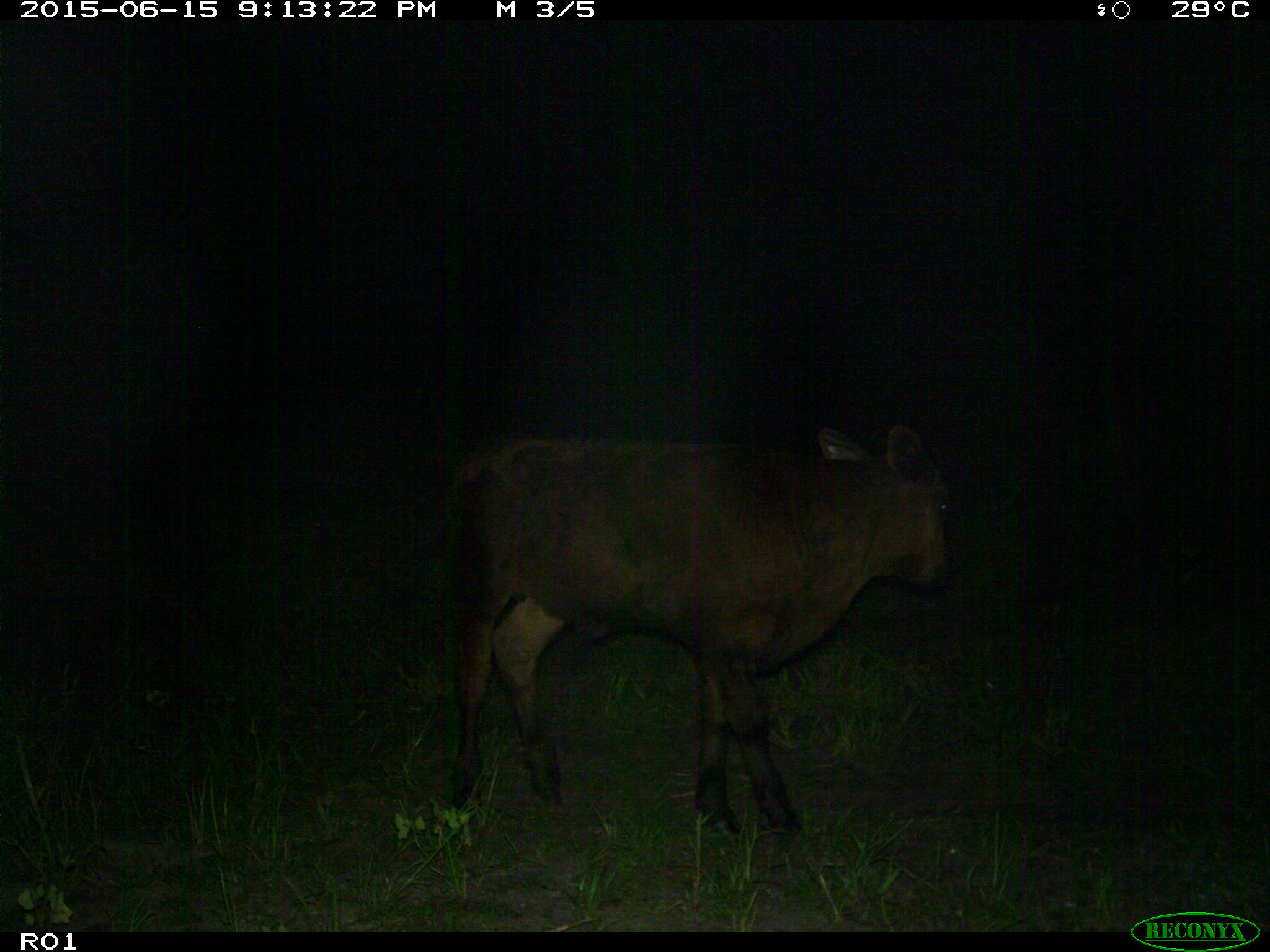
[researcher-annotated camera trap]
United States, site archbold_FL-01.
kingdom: Animalia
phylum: Chordata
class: Mammalia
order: Artiodactyla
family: Bovidae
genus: Bos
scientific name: Bos taurus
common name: domestic cow